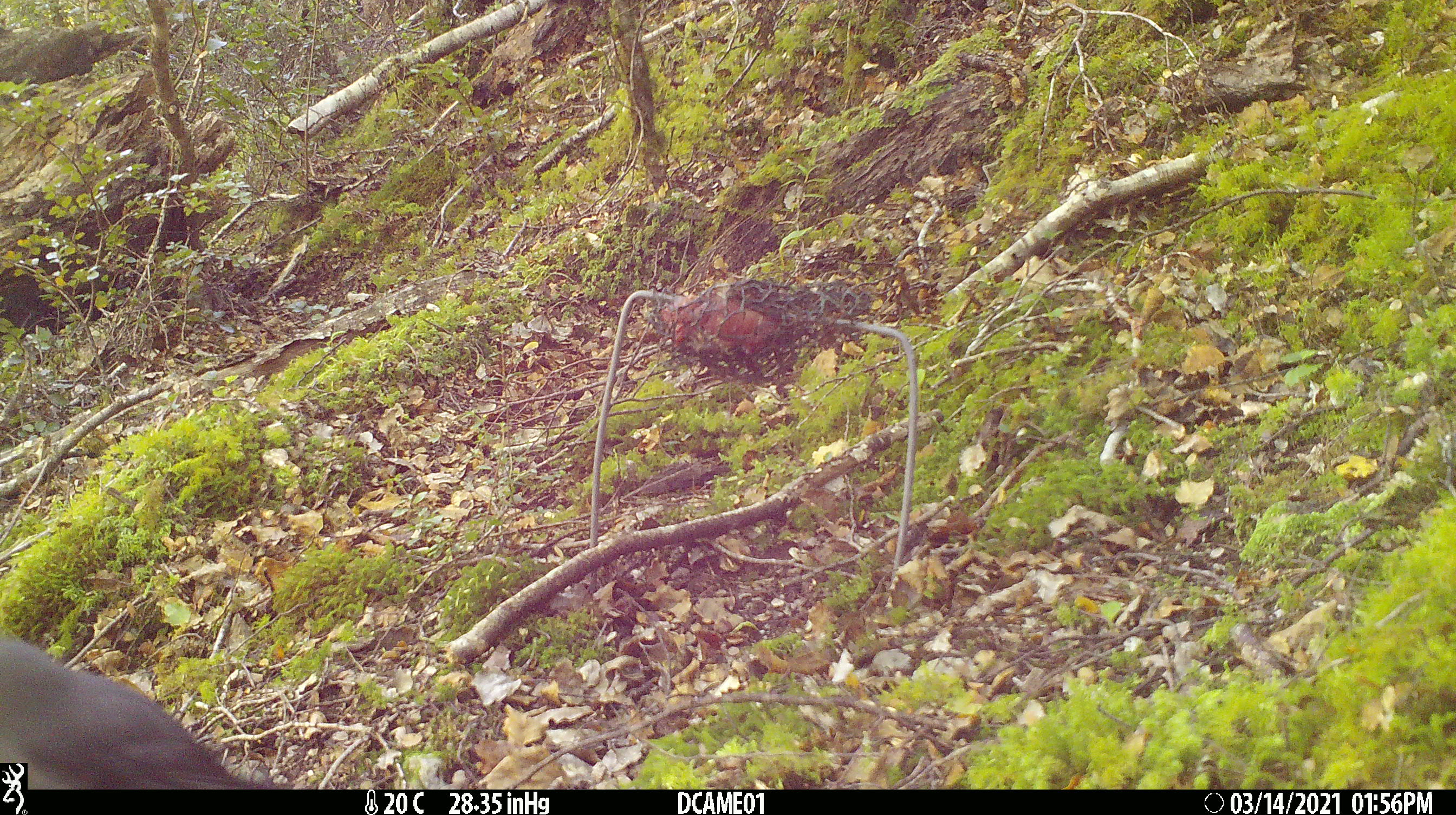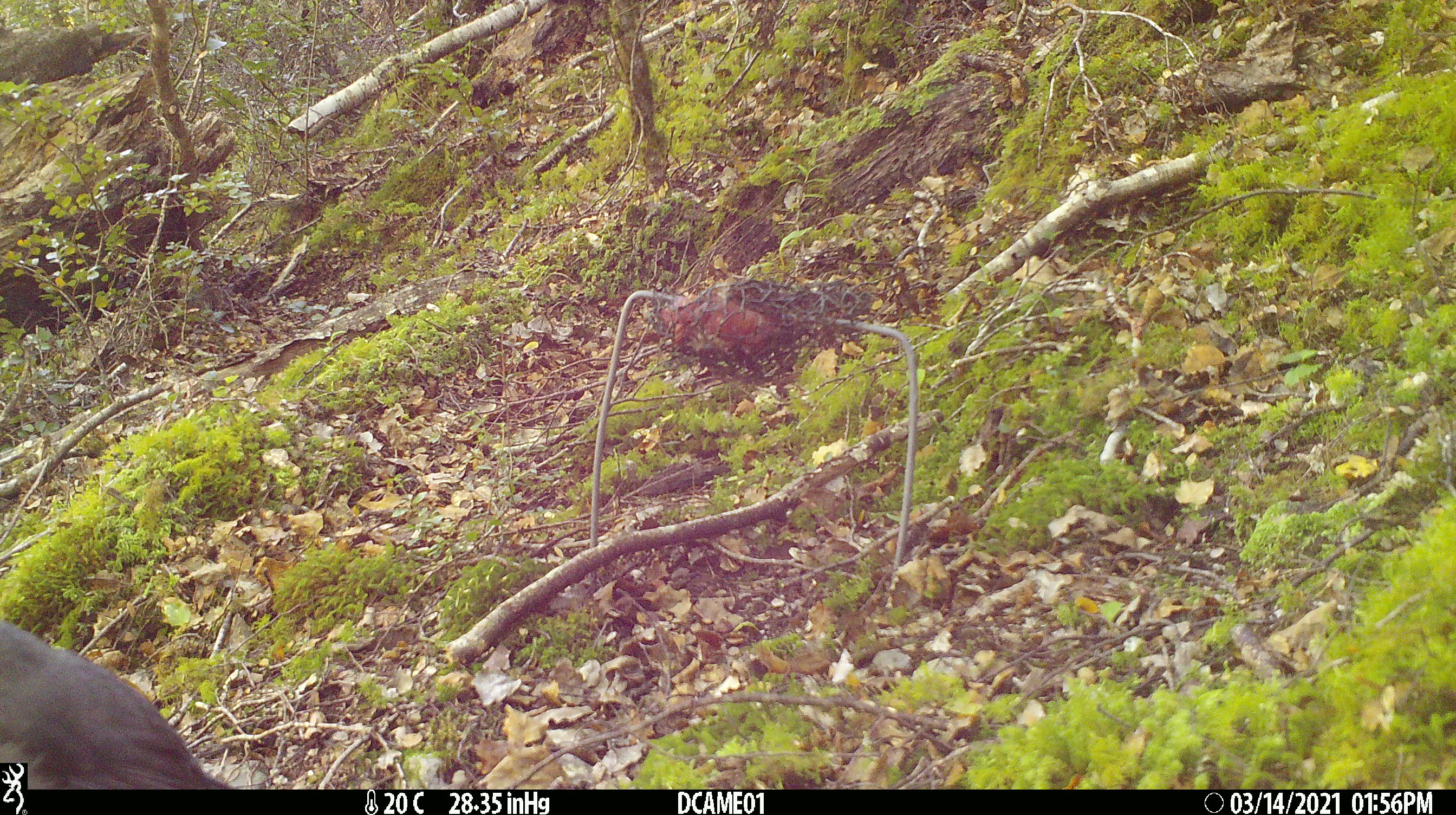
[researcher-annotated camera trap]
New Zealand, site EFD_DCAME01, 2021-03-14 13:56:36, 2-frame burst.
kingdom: Animalia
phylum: Chordata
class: Aves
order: Passeriformes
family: Petroicidae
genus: Petroica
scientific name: Petroica australis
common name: new zealand robin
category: robin